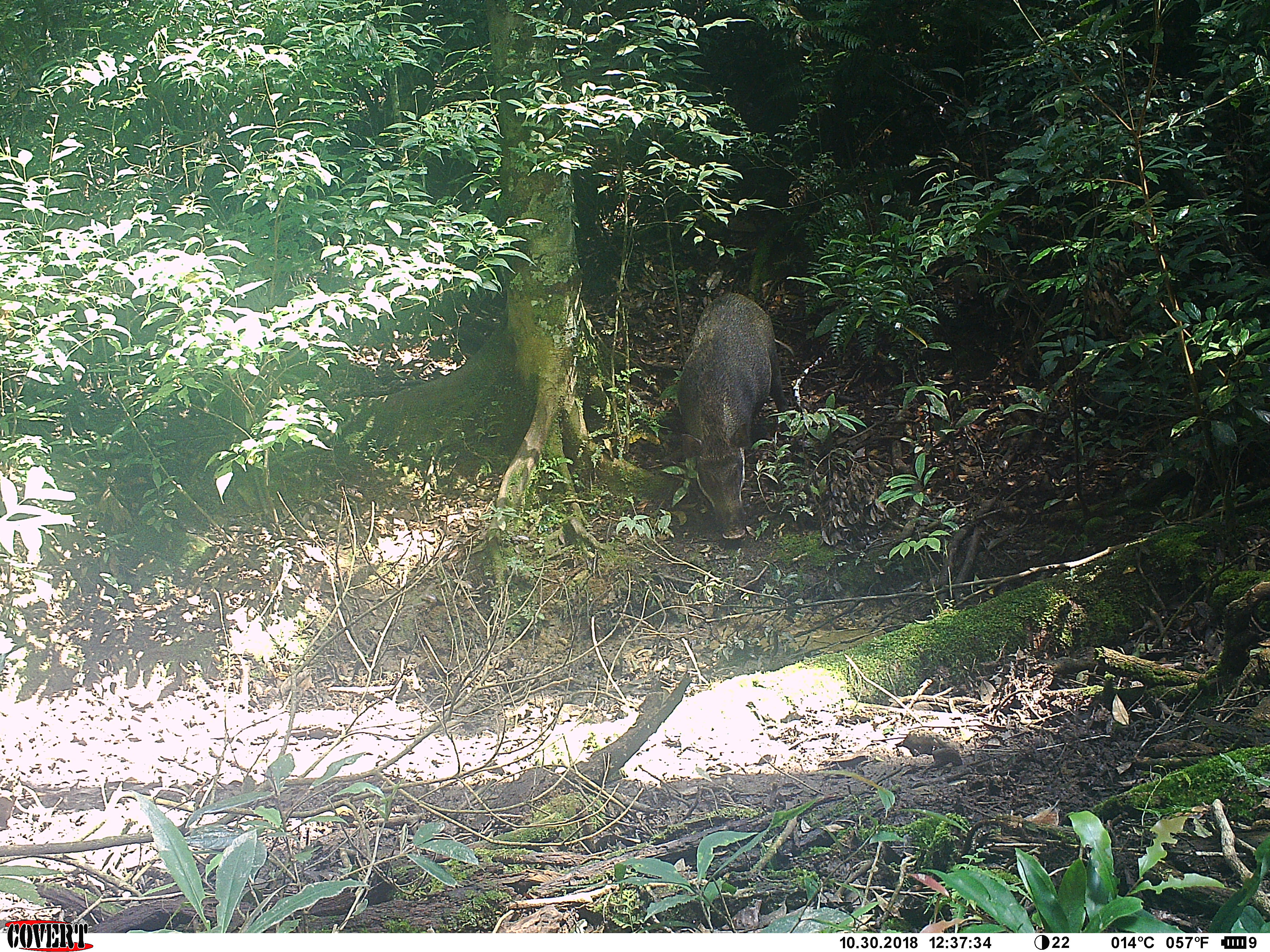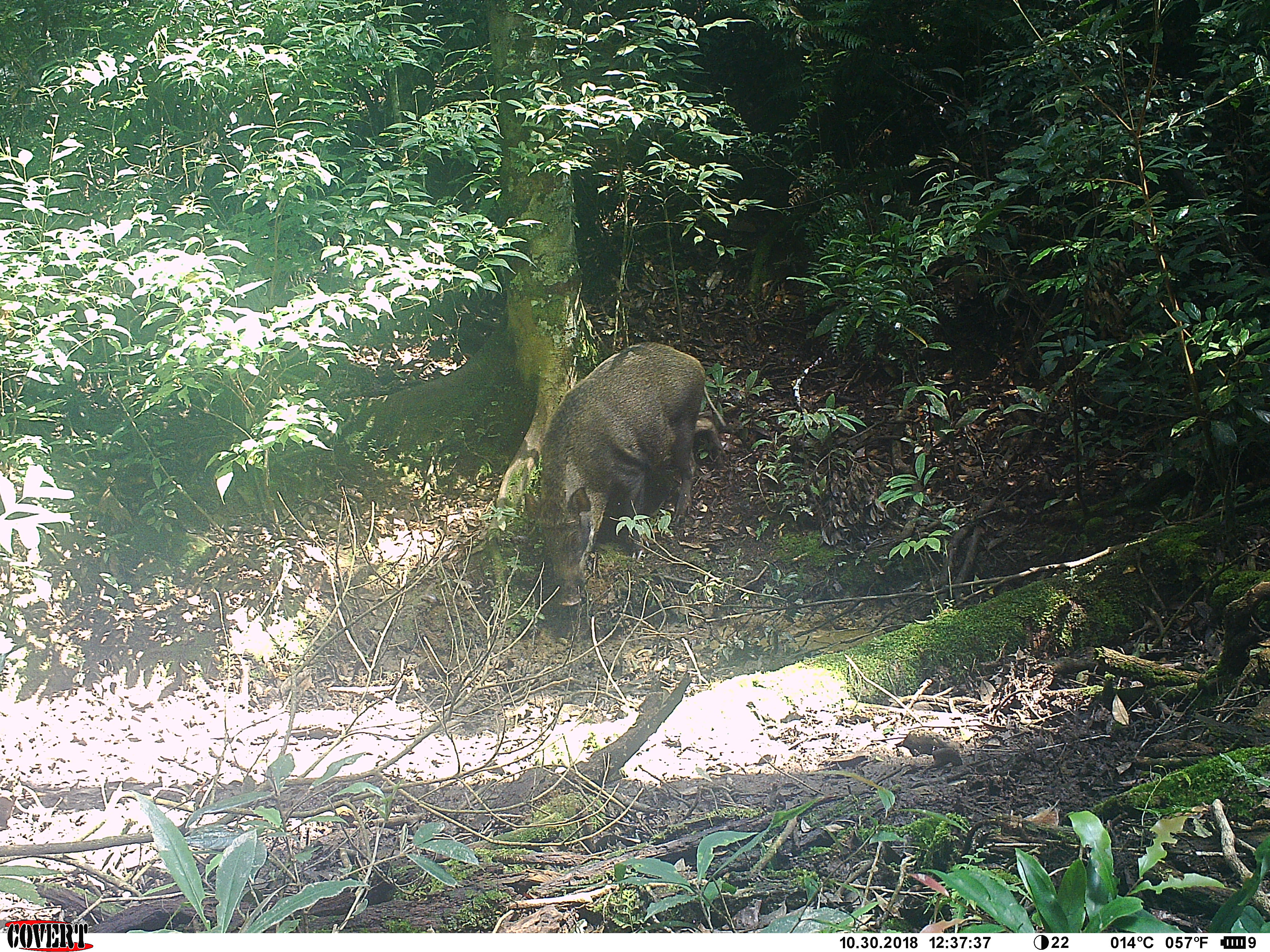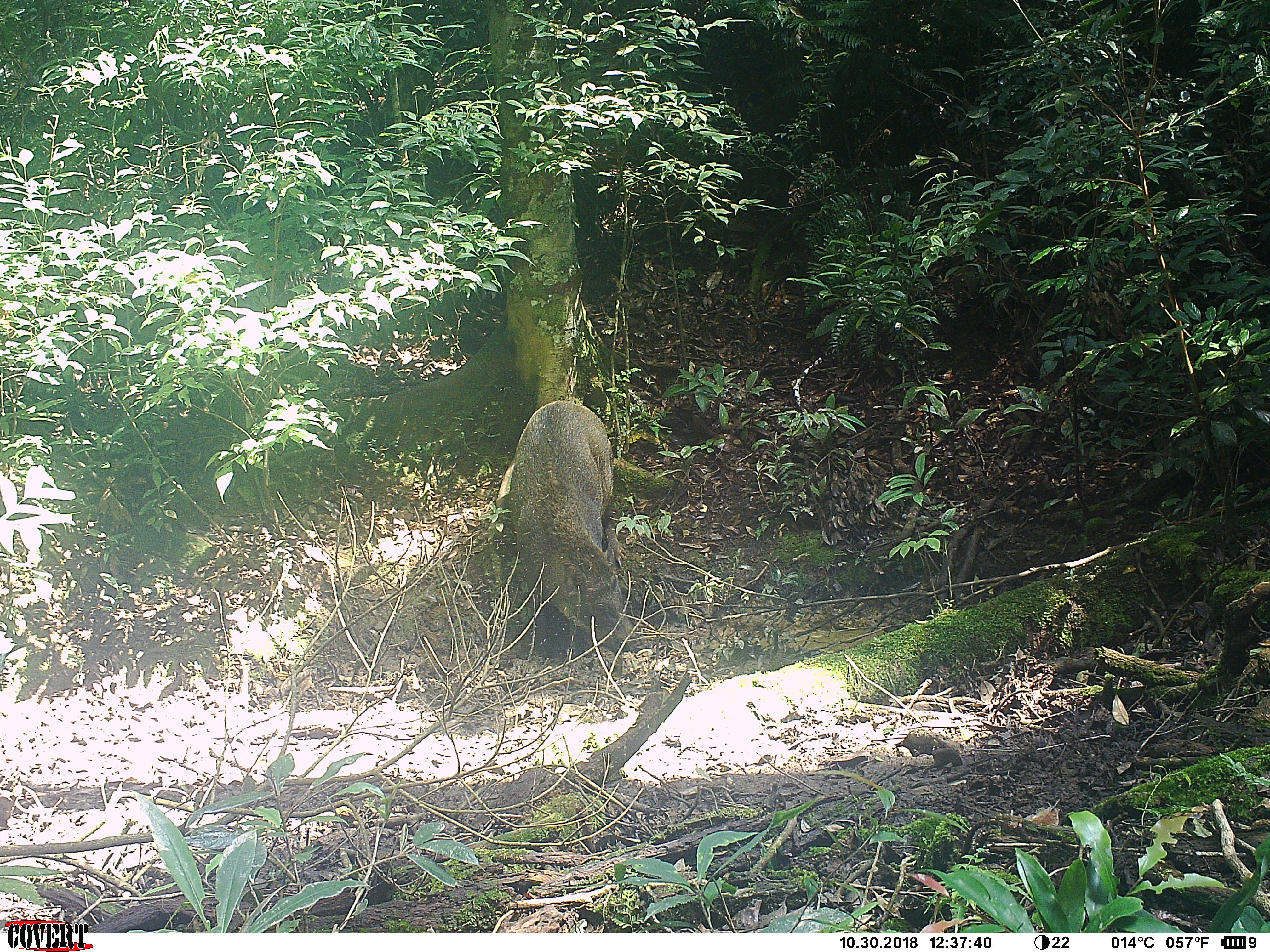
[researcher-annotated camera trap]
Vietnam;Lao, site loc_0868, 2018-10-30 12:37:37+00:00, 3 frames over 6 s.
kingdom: Animalia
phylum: Chordata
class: Mammalia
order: Artiodactyla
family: Suidae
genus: Sus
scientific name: Sus scrofa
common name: eurasian wild pig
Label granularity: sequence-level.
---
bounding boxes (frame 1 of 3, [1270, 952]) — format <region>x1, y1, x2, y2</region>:
eurasian wild pig: <region>673, 291, 789, 541</region>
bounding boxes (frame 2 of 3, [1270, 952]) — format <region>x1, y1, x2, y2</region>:
eurasian wild pig: <region>523, 340, 706, 607</region>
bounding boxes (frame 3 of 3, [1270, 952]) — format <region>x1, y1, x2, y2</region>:
eurasian wild pig: <region>507, 399, 642, 655</region>